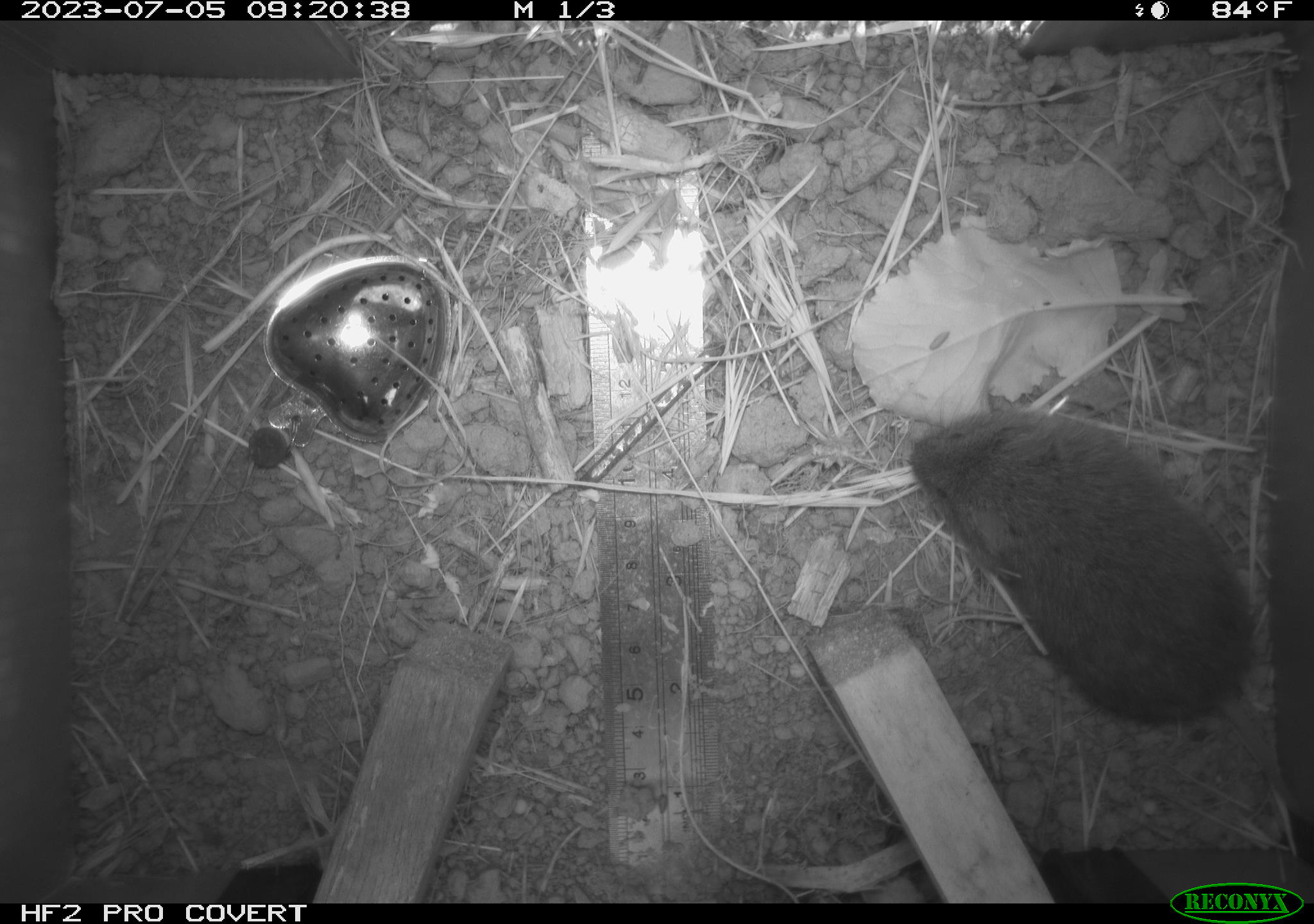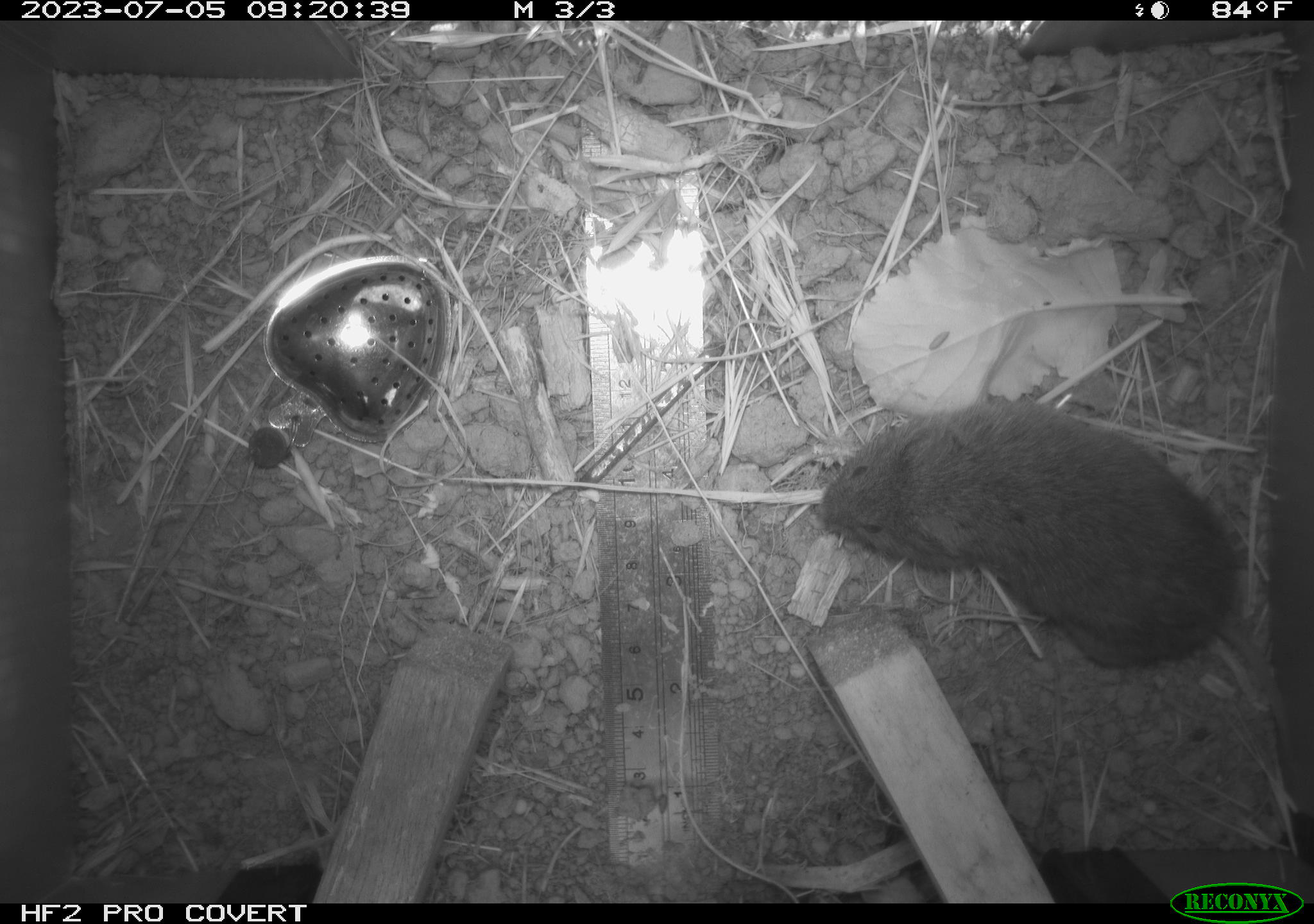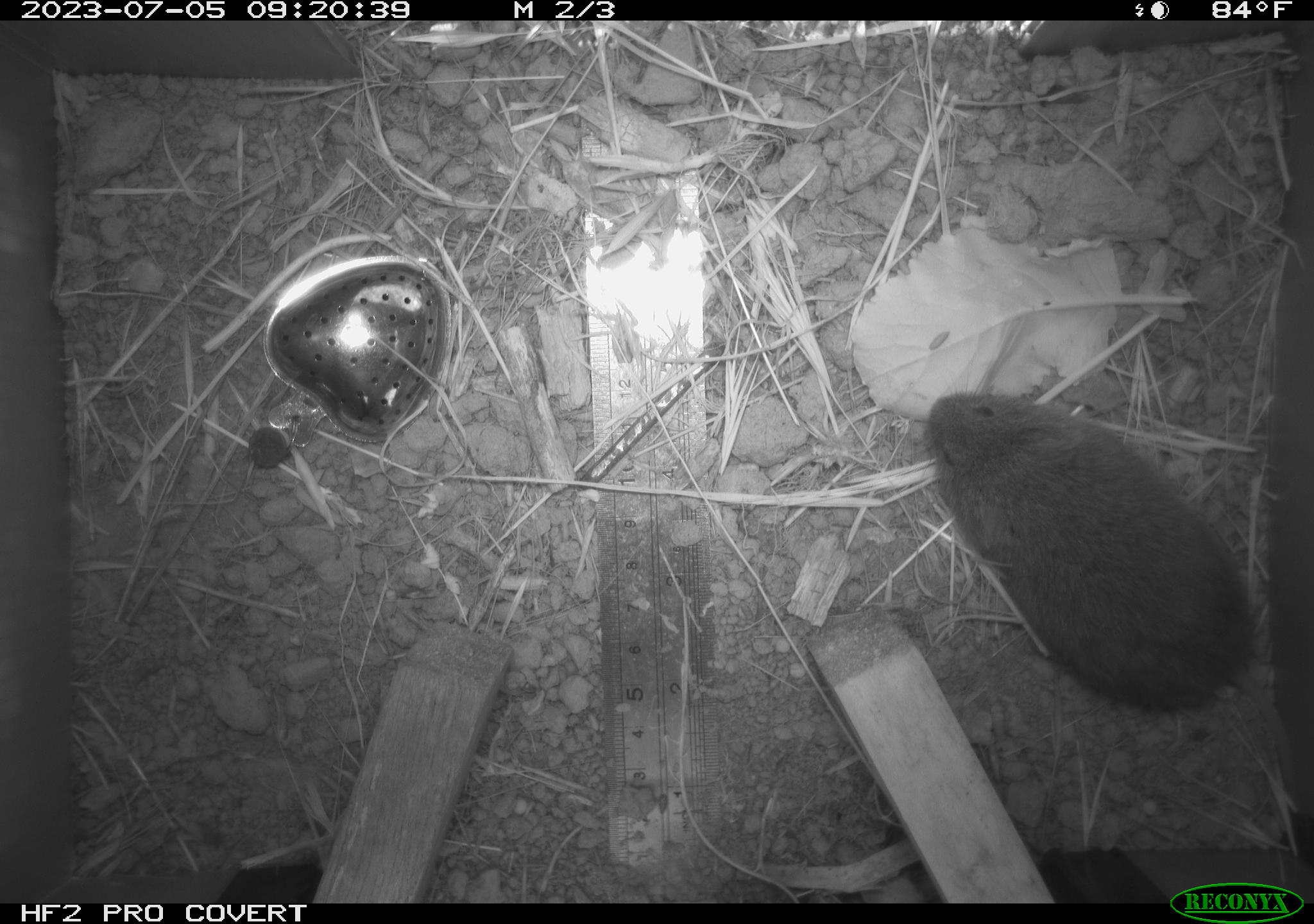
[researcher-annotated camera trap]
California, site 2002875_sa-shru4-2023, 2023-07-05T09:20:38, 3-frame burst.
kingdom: Animalia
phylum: Chordata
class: Mammalia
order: Rodentia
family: Cricetidae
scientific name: Arvicolinae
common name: voles, lemmings, and muskrats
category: arvicolinae subfamily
Arvicolinae subfamily (voles, lemmings, and muskrats) (Arvicolinae).